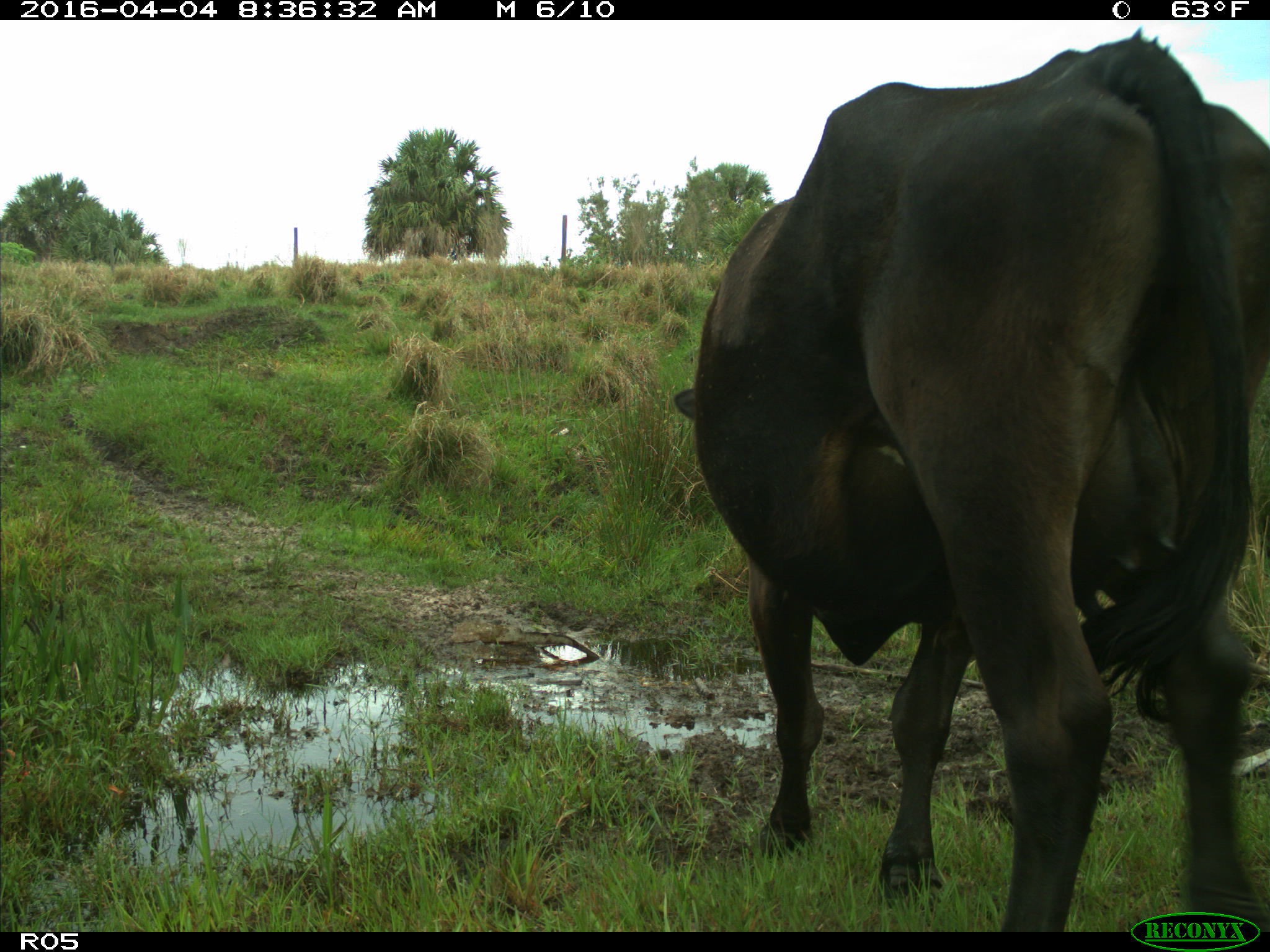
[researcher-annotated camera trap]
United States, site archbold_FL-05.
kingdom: Animalia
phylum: Chordata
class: Mammalia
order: Artiodactyla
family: Bovidae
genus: Bos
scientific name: Bos taurus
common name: domestic cow